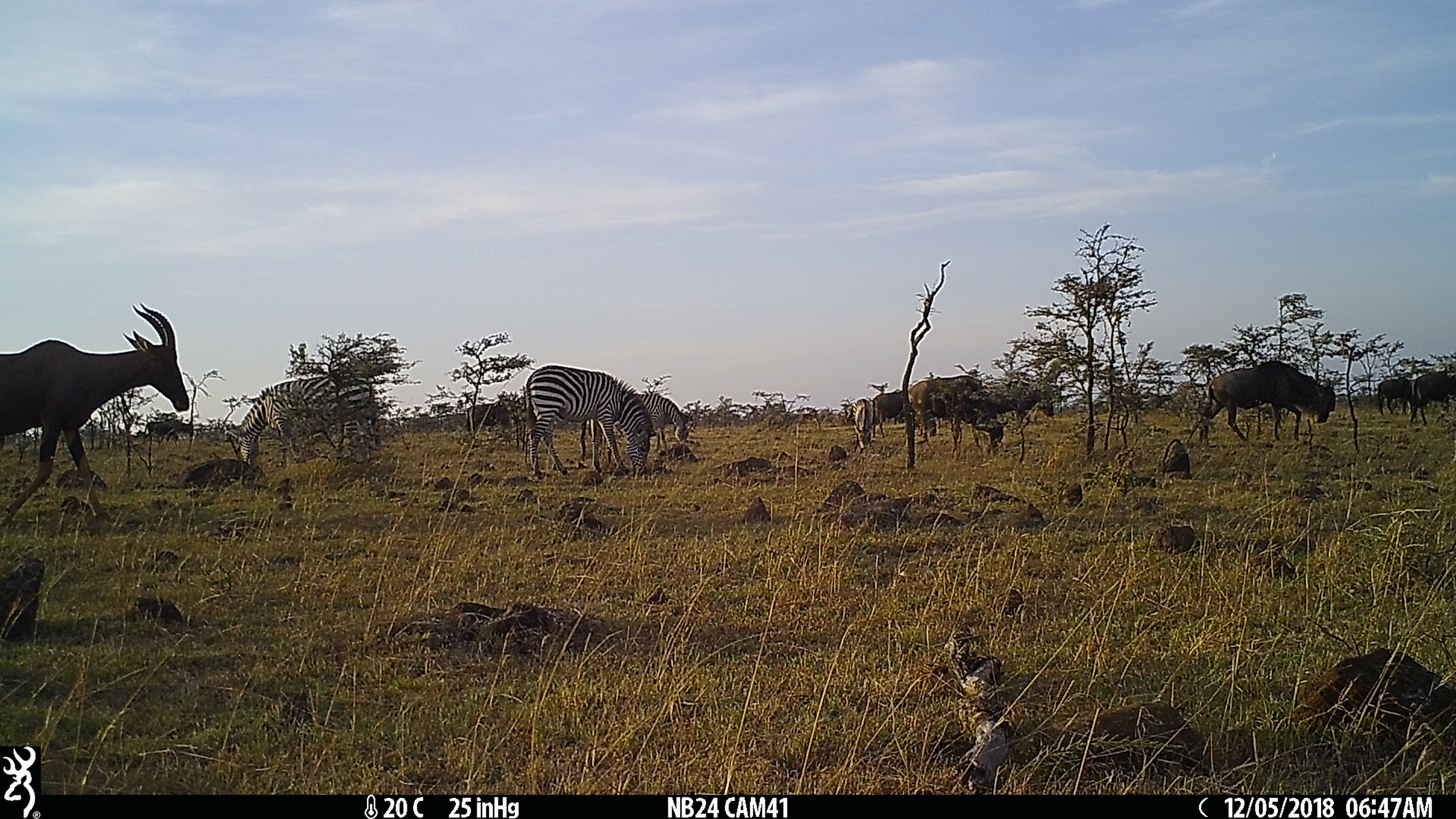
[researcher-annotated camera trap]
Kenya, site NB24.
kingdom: Animalia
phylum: Chordata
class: Mammalia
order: Artiodactyla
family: Bovidae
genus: Connochaetes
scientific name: Connochaetes taurinus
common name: blue wildebeest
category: wildebeest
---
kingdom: Animalia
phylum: Chordata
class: Mammalia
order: Perissodactyla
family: Equidae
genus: Equus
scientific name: Equus quagga burchellii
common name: burchell's zebra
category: zebra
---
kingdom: Animalia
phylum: Chordata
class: Mammalia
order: Artiodactyla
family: Bovidae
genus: Damaliscus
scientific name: Damaliscus lunatus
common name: topi